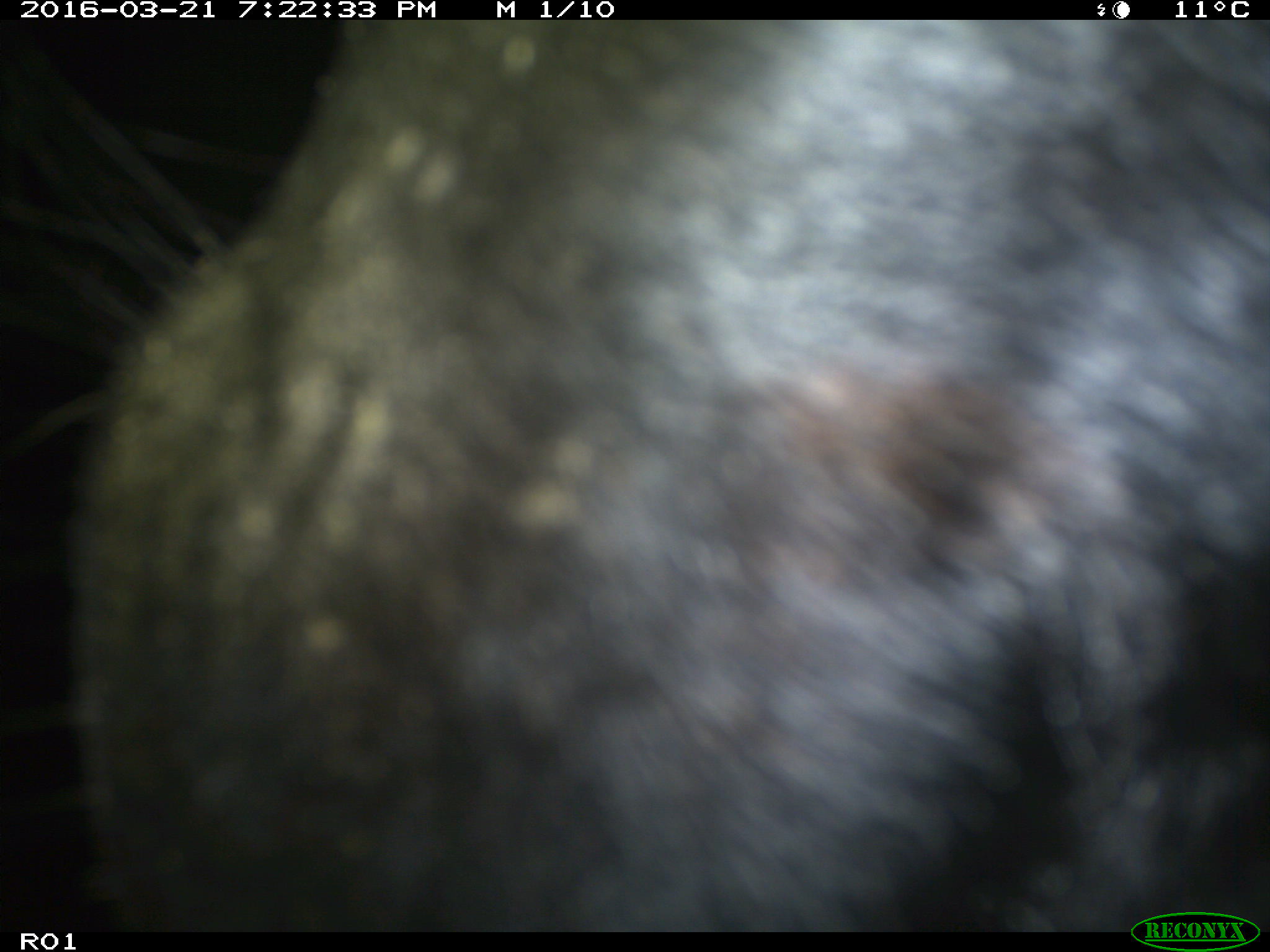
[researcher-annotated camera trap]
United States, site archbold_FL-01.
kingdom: Animalia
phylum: Chordata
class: Mammalia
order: Artiodactyla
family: Bovidae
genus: Bos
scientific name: Bos taurus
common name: domestic cow